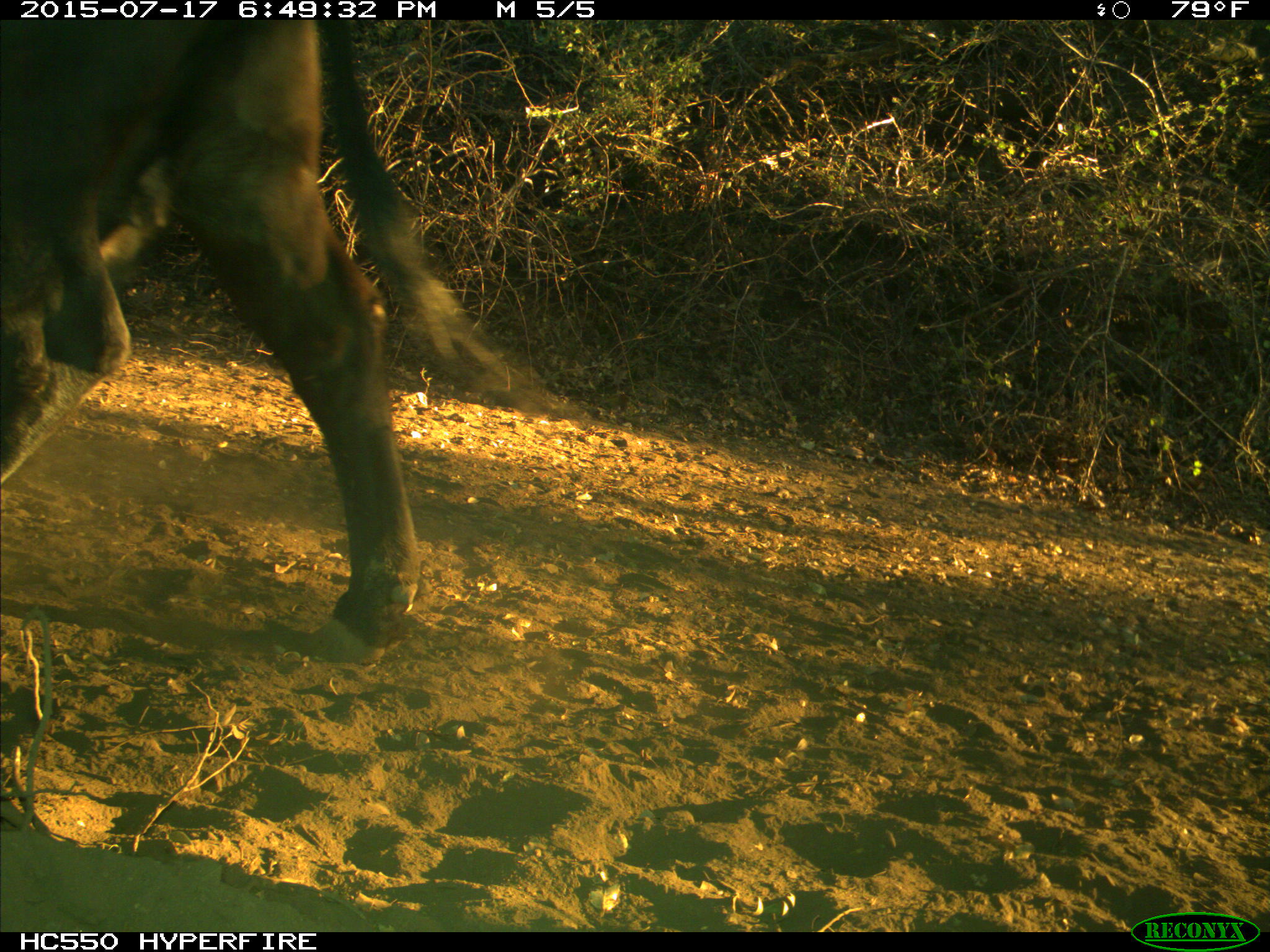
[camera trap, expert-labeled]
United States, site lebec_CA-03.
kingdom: Animalia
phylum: Chordata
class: Mammalia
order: Artiodactyla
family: Bovidae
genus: Bos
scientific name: Bos taurus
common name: domestic cow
Bos taurus (domestic cow).